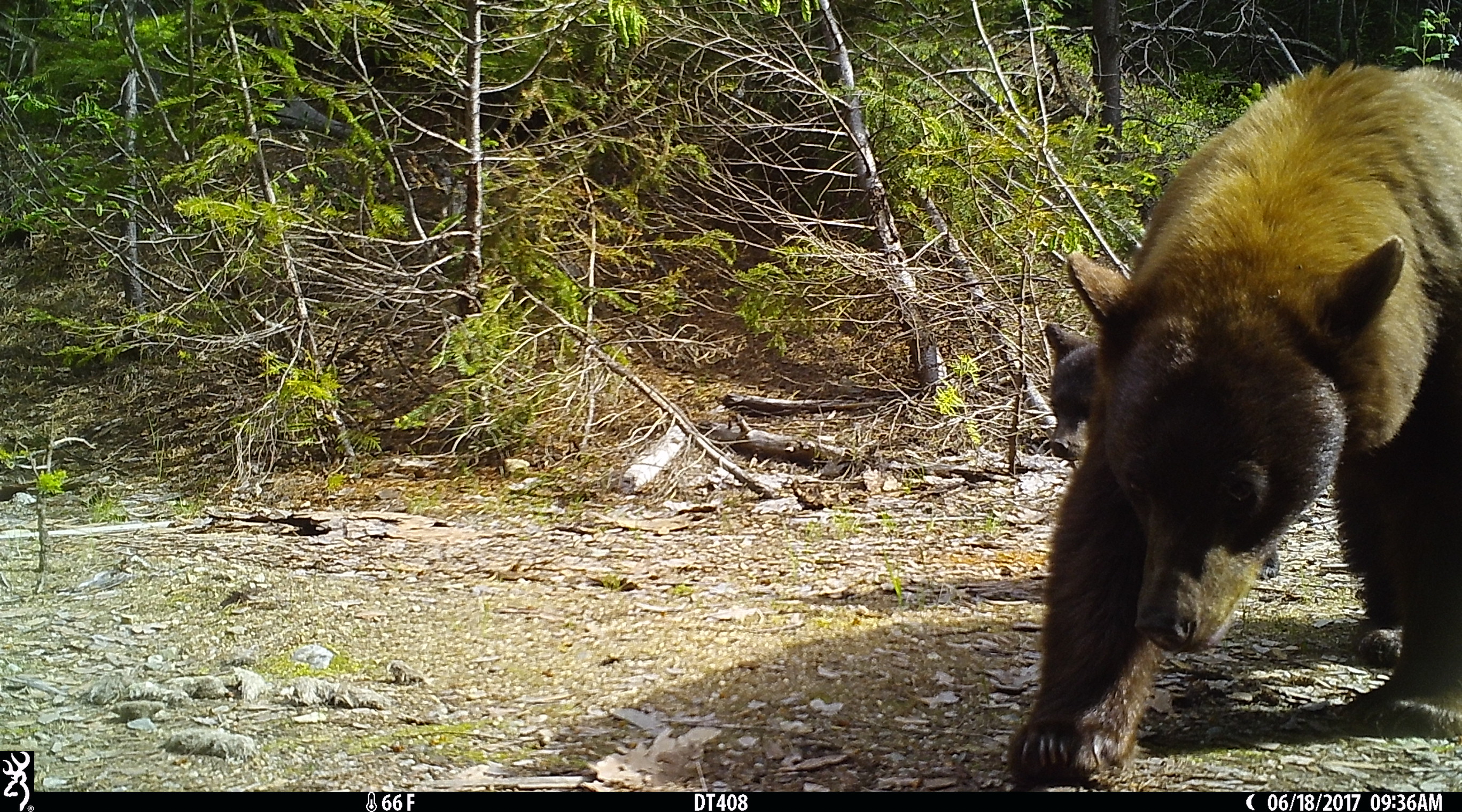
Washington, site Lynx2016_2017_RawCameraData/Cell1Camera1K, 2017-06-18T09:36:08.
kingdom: Animalia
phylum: Chordata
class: Mammalia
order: Carnivora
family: Ursidae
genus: Ursus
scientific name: Ursus americanus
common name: american black bear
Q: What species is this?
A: Ursus americanus (american black bear).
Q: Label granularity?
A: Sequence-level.